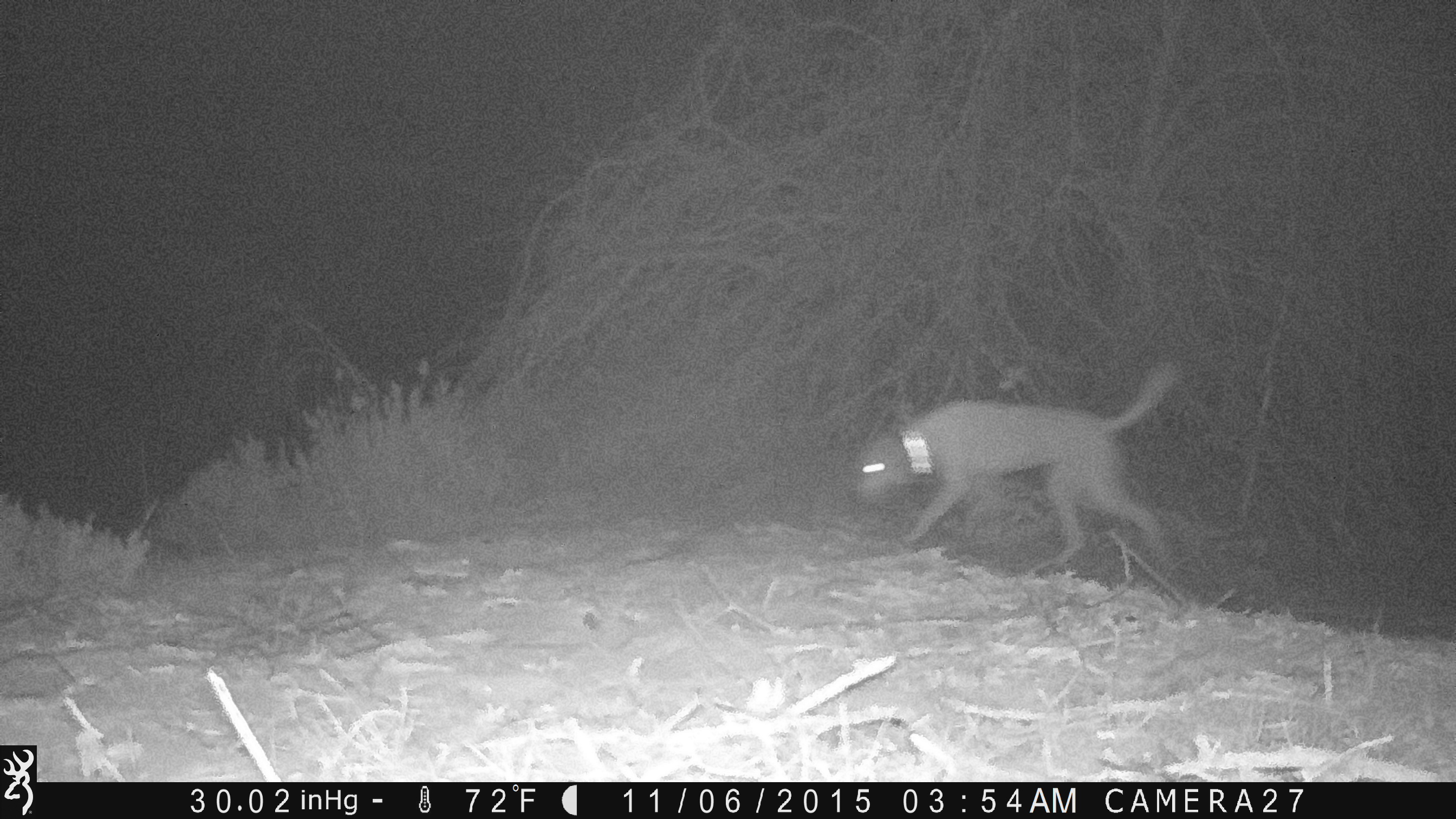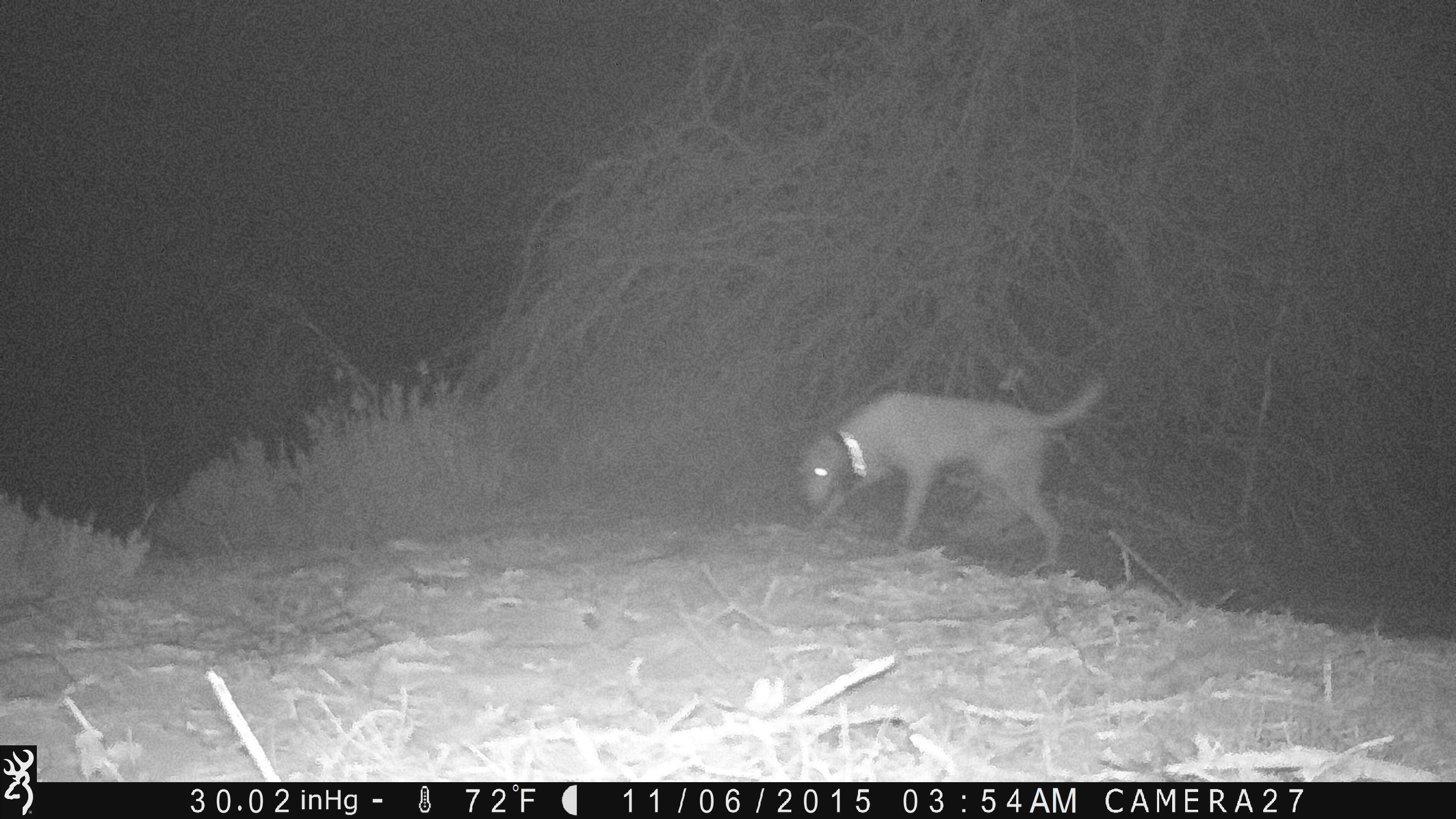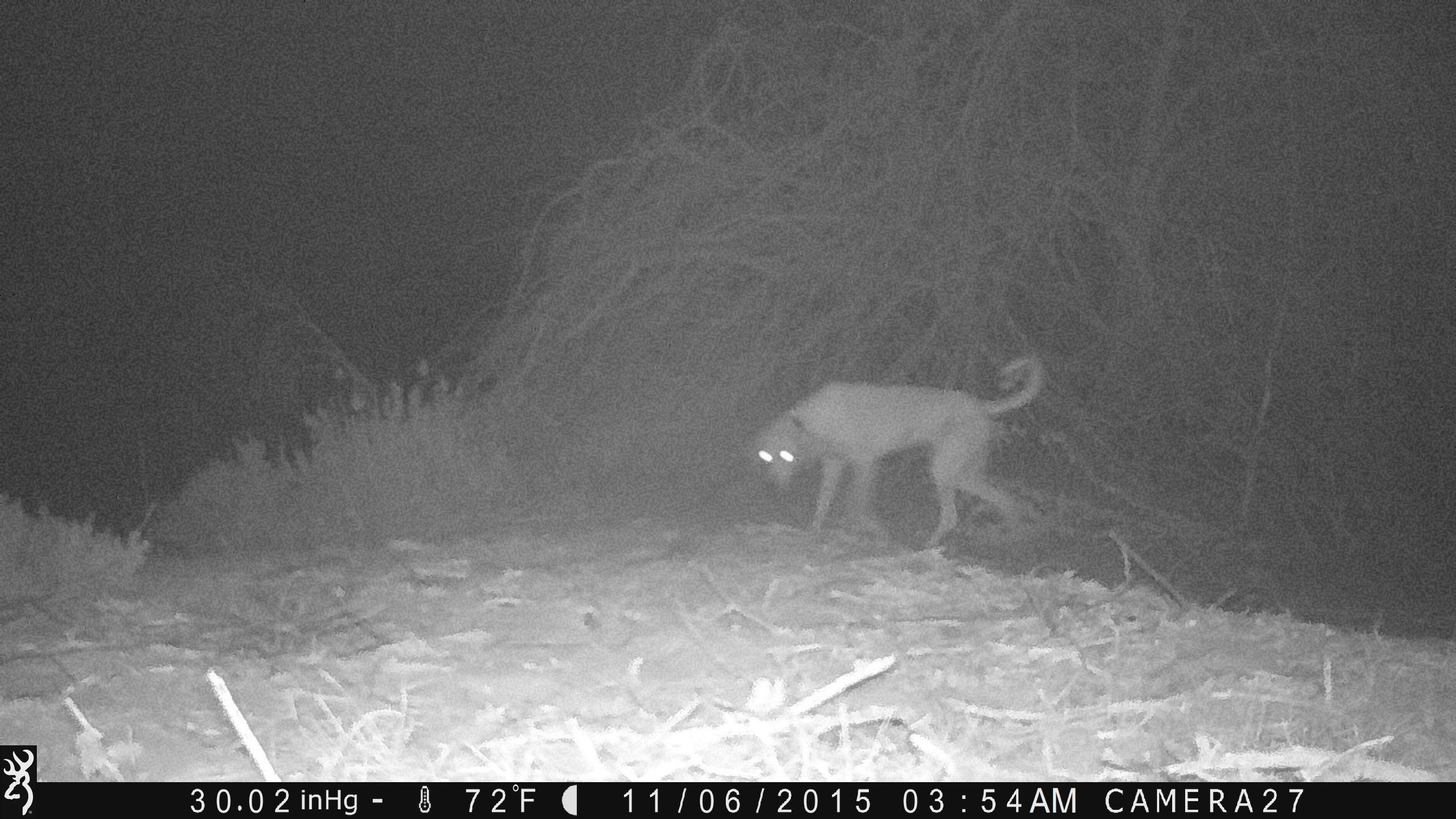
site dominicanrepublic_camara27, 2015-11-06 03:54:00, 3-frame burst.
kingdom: Animalia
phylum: Chordata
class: Mammalia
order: Carnivora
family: Canidae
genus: Canis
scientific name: Canis familiaris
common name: domestic dog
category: dog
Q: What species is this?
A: Dog (domestic dog) (Canis familiaris).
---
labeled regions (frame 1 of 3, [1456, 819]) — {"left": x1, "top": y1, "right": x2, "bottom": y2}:
dog: {"left": 844, "top": 359, "right": 1189, "bottom": 600}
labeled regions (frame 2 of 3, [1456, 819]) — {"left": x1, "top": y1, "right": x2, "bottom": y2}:
dog: {"left": 799, "top": 374, "right": 1109, "bottom": 575}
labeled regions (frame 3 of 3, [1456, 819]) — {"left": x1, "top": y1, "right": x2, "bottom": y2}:
dog: {"left": 742, "top": 354, "right": 1043, "bottom": 548}